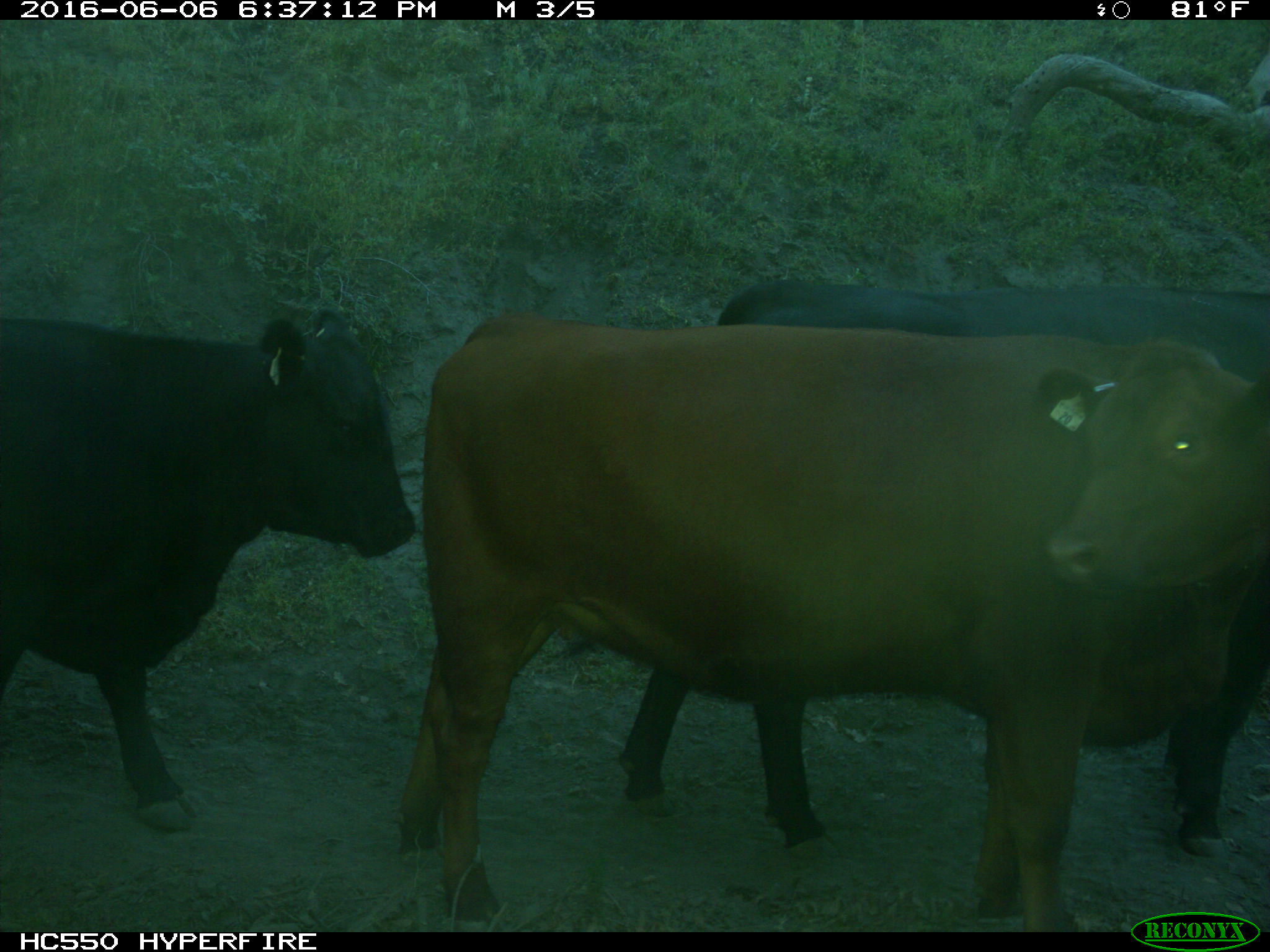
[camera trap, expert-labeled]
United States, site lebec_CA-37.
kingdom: Animalia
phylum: Chordata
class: Mammalia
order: Artiodactyla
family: Bovidae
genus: Bos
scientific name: Bos taurus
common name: domestic cow